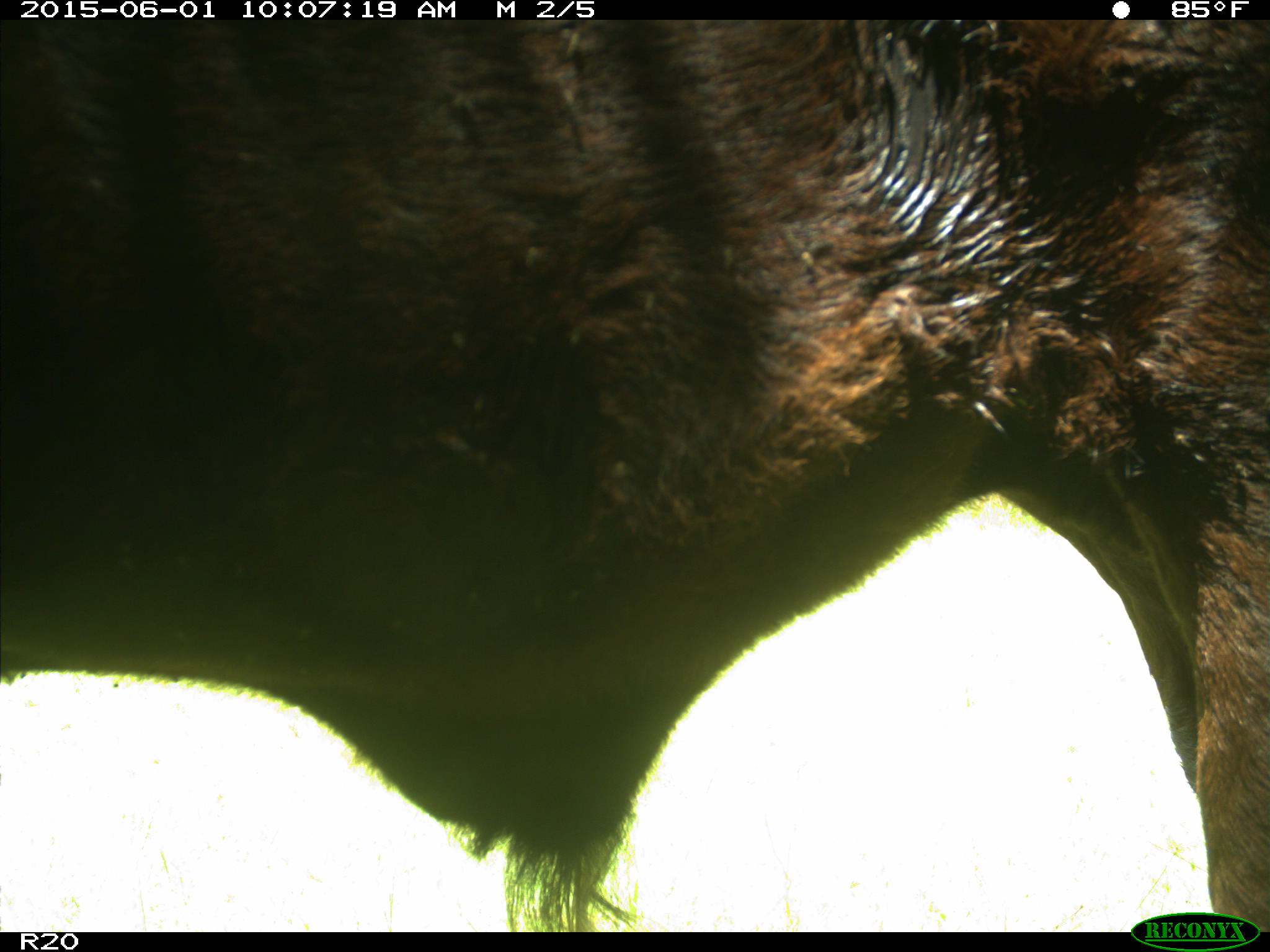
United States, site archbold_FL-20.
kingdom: Animalia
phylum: Chordata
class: Mammalia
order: Artiodactyla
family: Bovidae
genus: Bos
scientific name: Bos taurus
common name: domestic cow